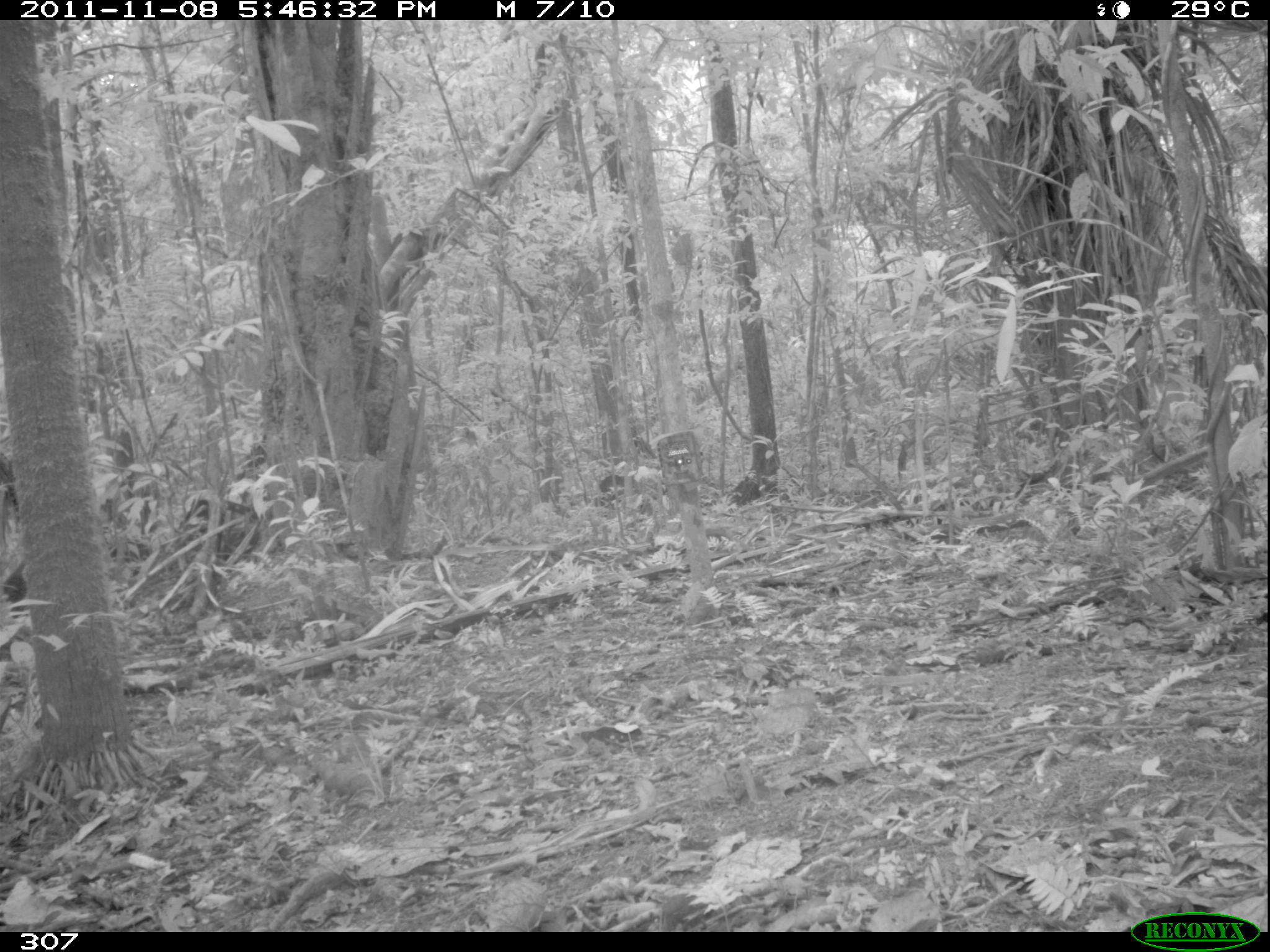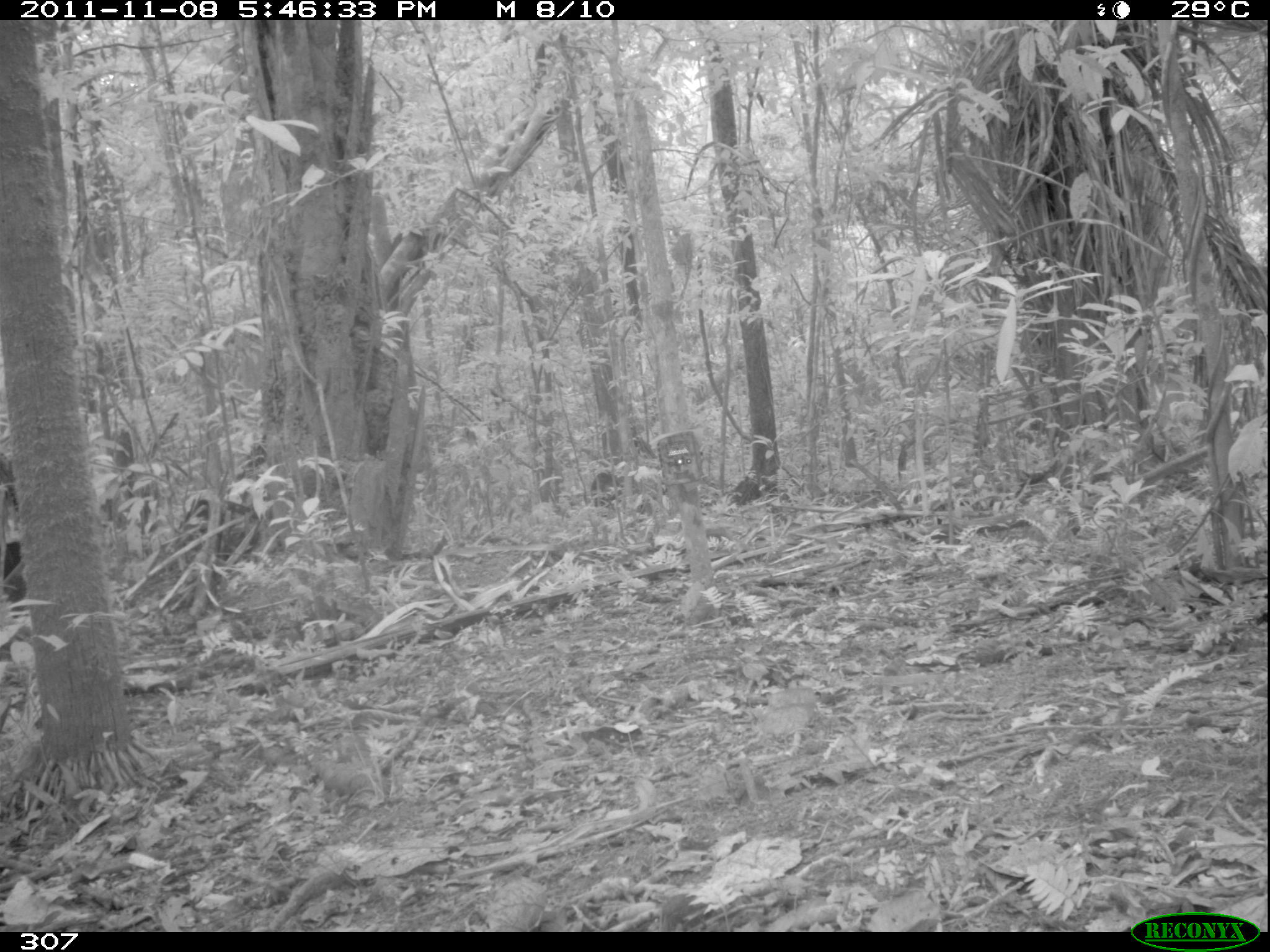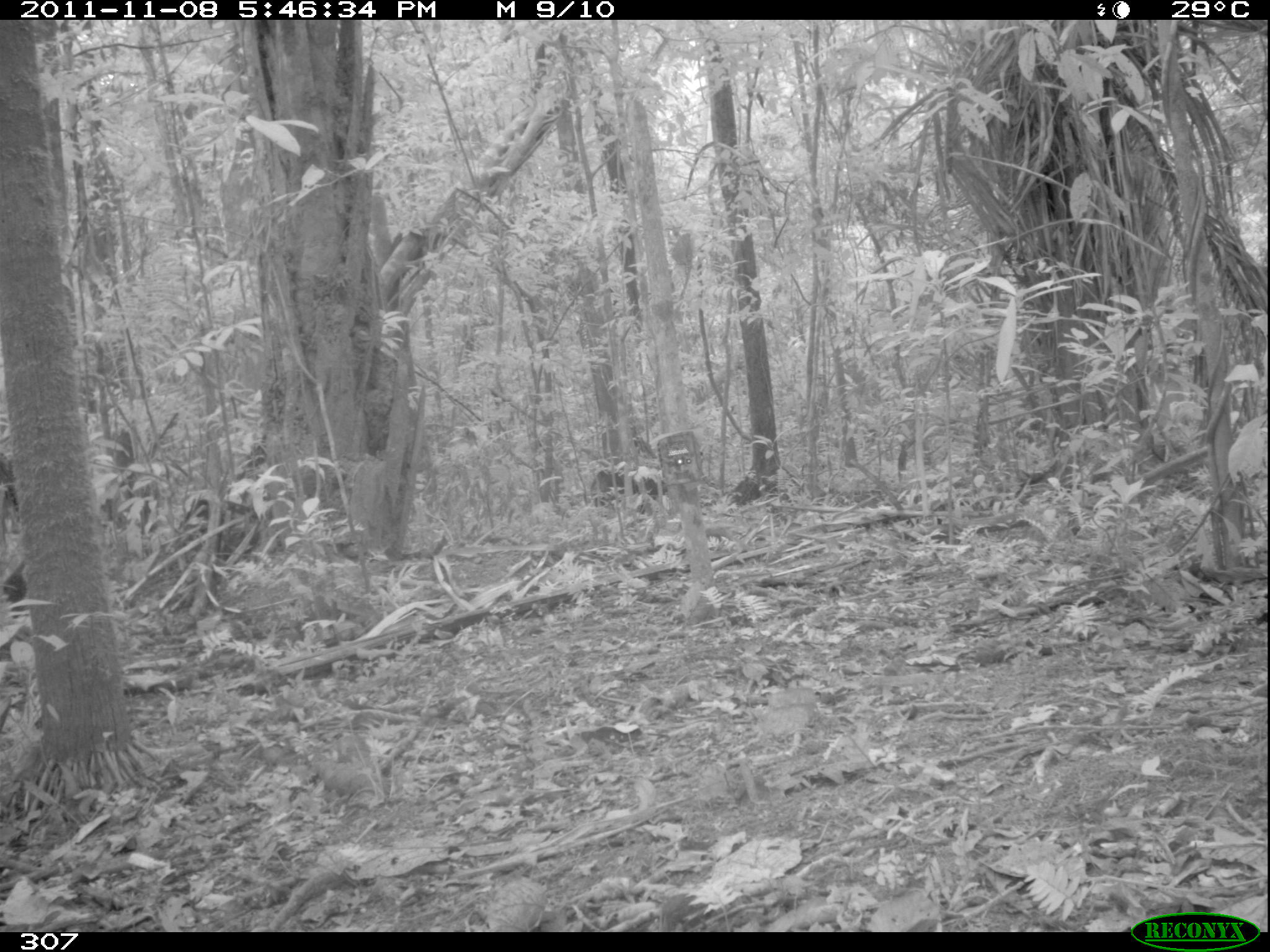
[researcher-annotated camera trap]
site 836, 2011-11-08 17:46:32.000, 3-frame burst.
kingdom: Animalia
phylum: Chordata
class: Mammalia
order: Artiodactyla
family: Tayassuidae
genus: Tayassu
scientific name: Tayassu pecari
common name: white-lipped peccary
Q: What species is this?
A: Tayassu pecari (white-lipped peccary).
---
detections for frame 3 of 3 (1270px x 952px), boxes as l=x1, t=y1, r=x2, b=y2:
tayassu pecari: l=588, t=468, r=670, b=519